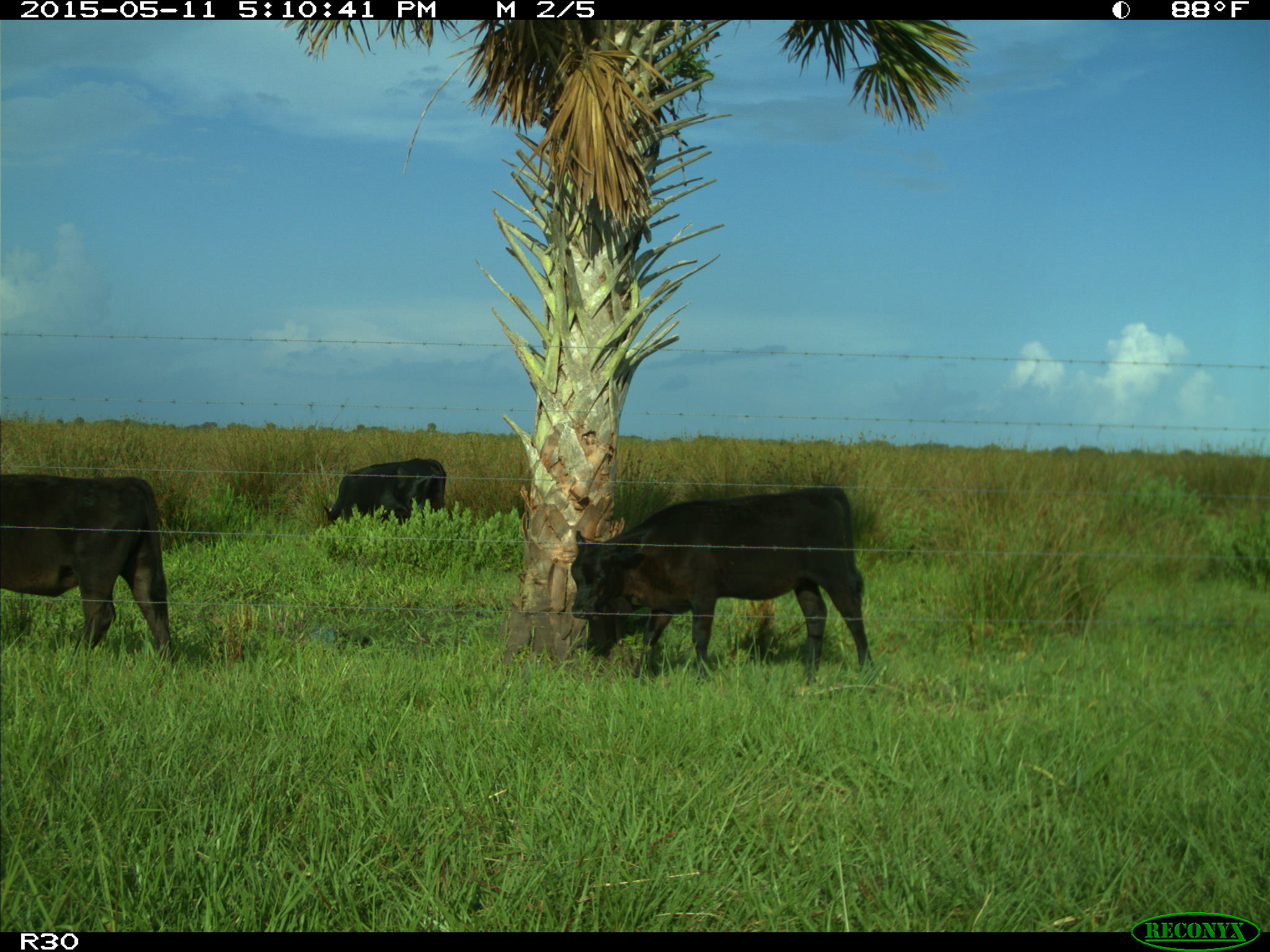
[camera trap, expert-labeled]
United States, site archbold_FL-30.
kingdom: Animalia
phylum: Chordata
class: Mammalia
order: Artiodactyla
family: Bovidae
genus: Bos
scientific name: Bos taurus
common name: domestic cow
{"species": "Bos taurus (domestic cow)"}